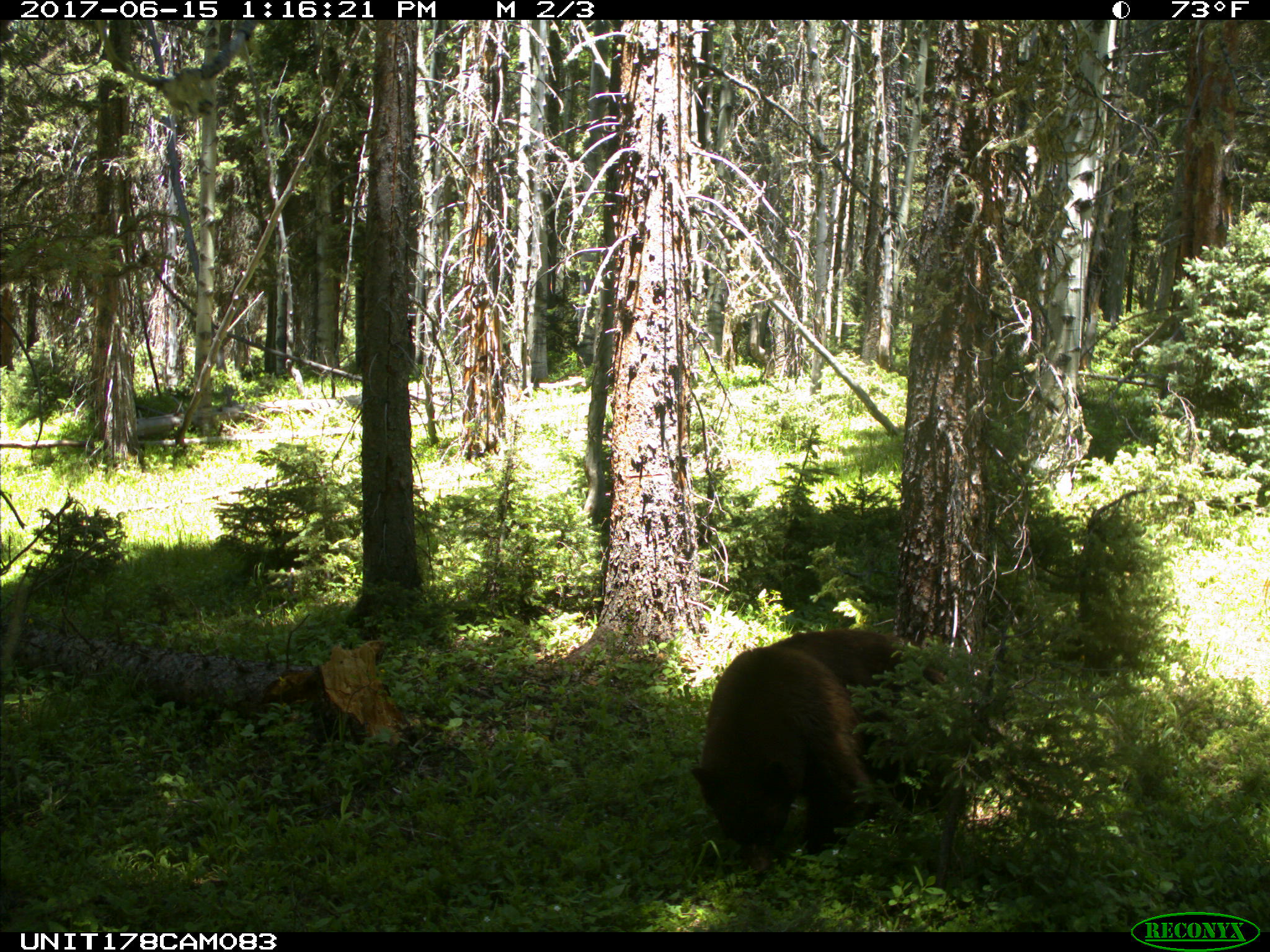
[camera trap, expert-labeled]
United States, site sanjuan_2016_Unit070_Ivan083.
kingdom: Animalia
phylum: Chordata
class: Mammalia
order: Carnivora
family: Ursidae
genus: Ursus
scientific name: Ursus americanus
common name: american black bear